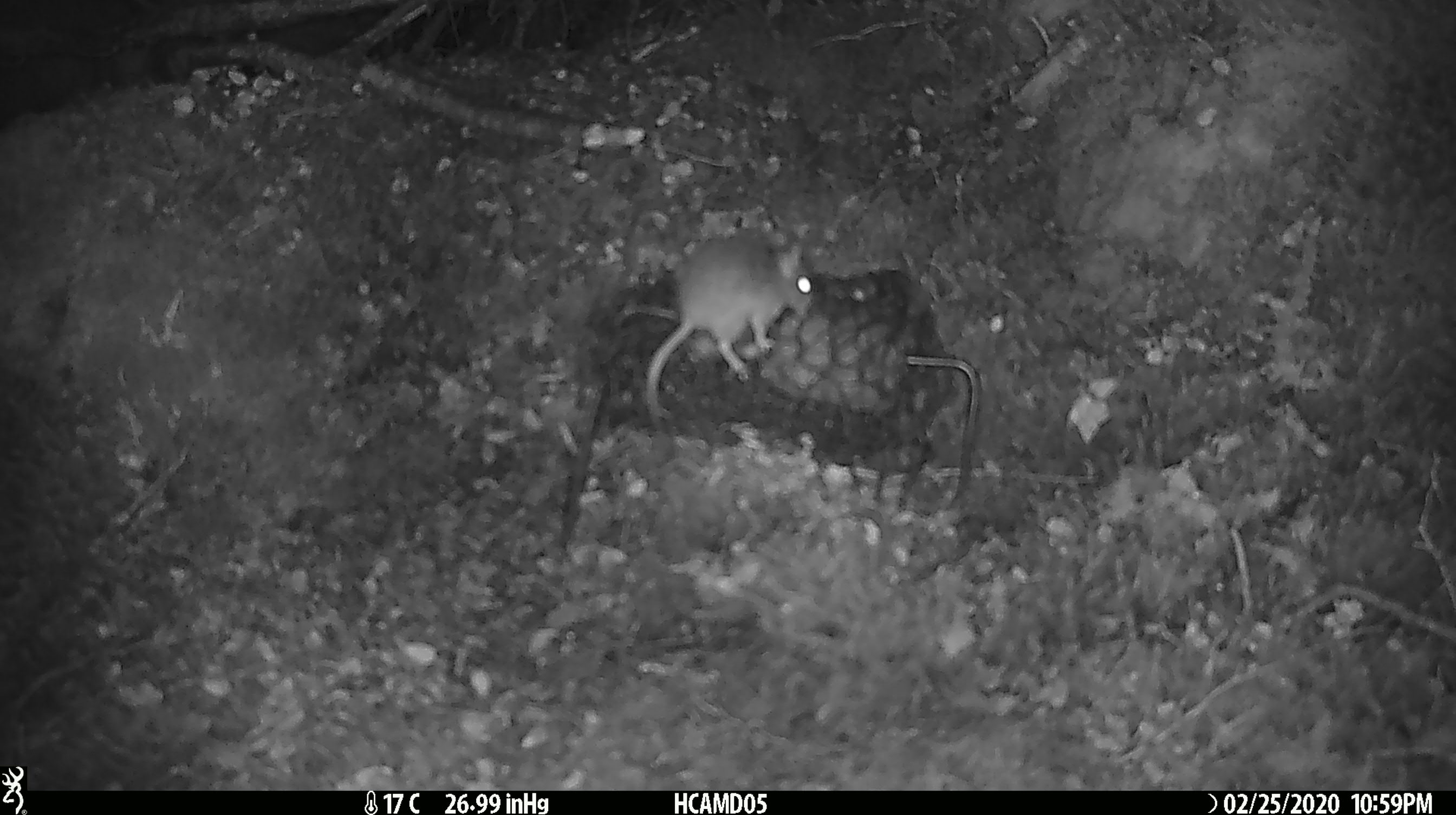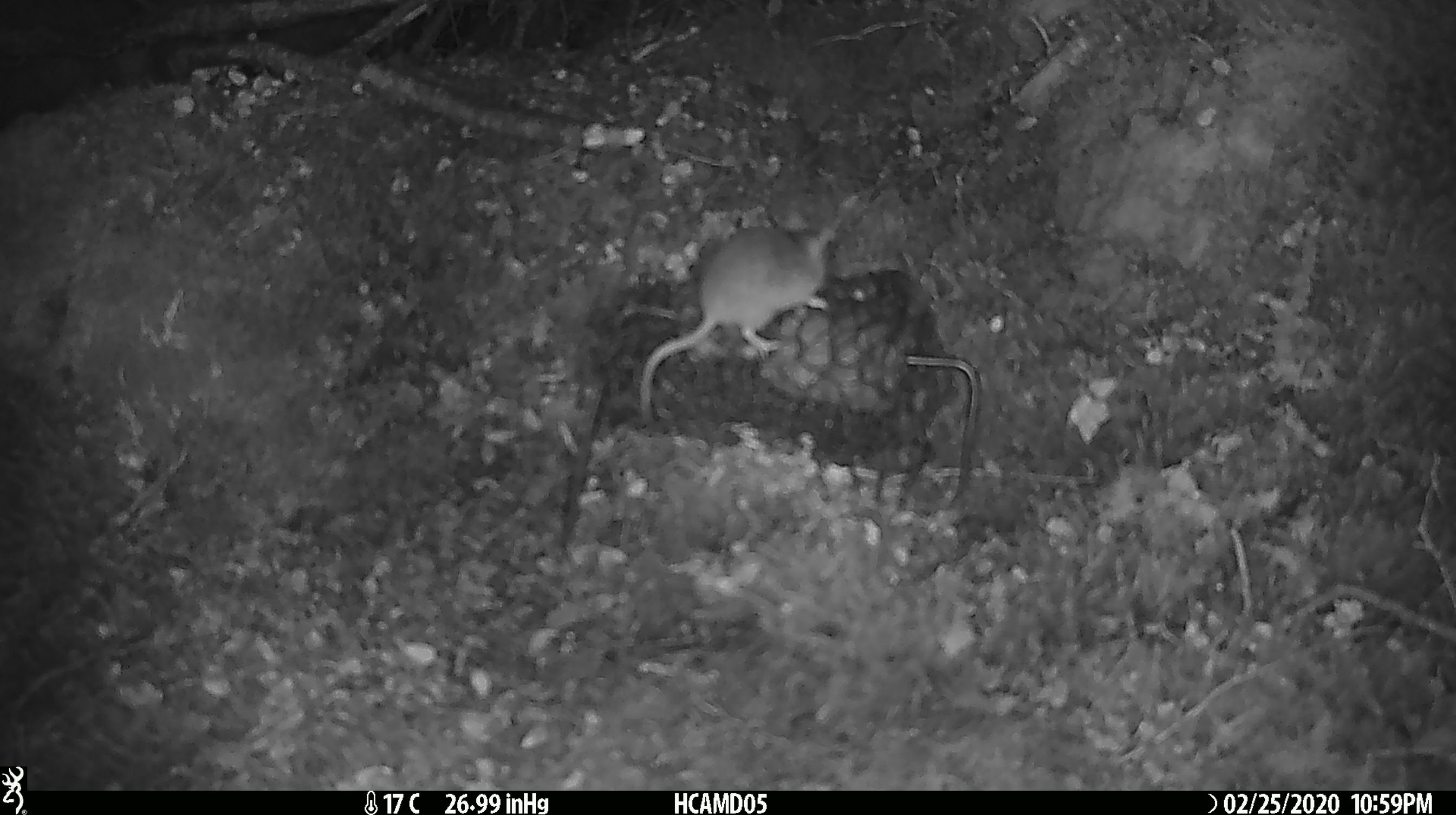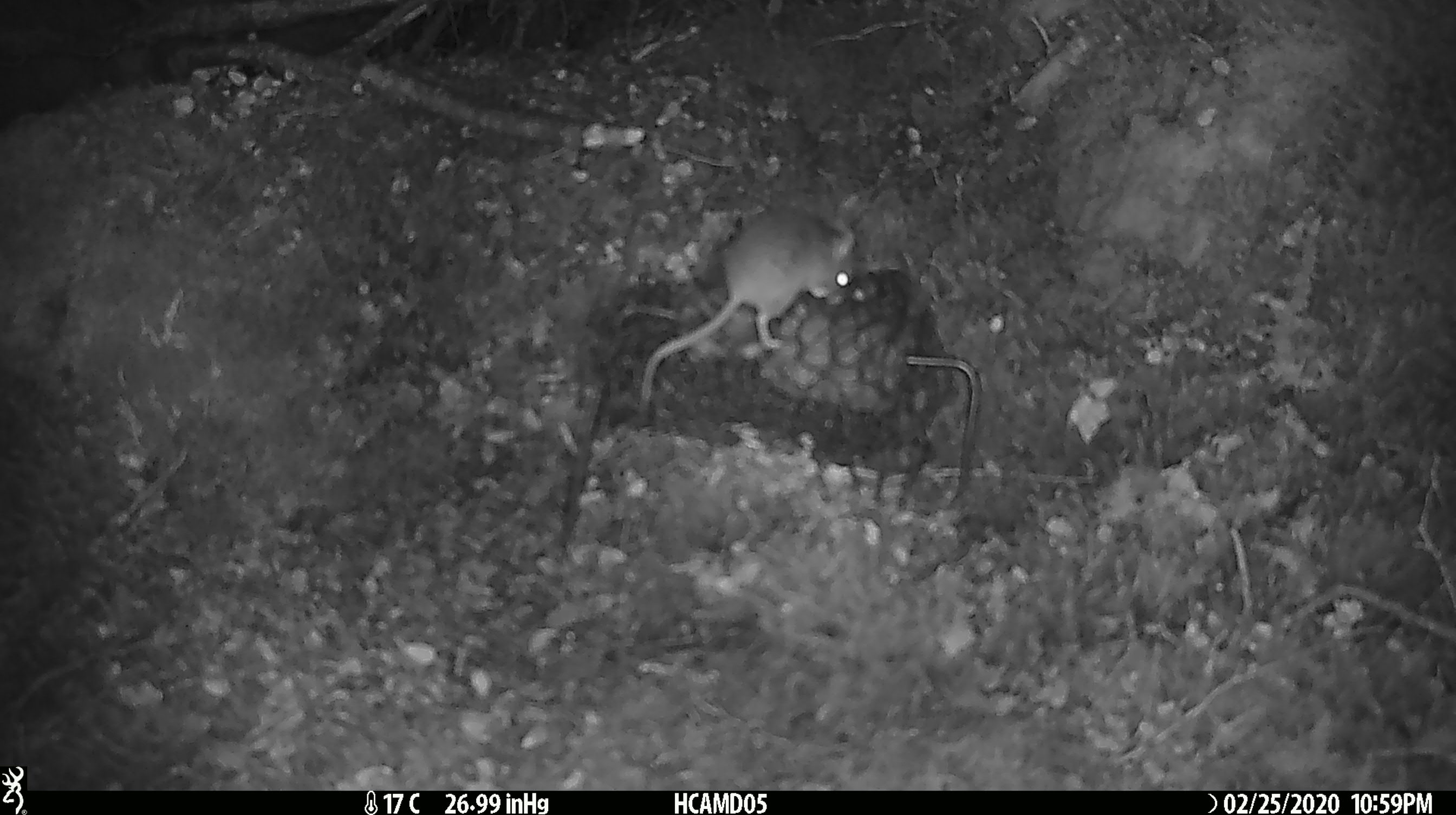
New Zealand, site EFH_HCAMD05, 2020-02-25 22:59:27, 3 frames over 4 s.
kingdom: Animalia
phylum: Chordata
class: Mammalia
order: Rodentia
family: Muridae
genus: Mus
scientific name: Mus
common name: mouse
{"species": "mouse (Mus)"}